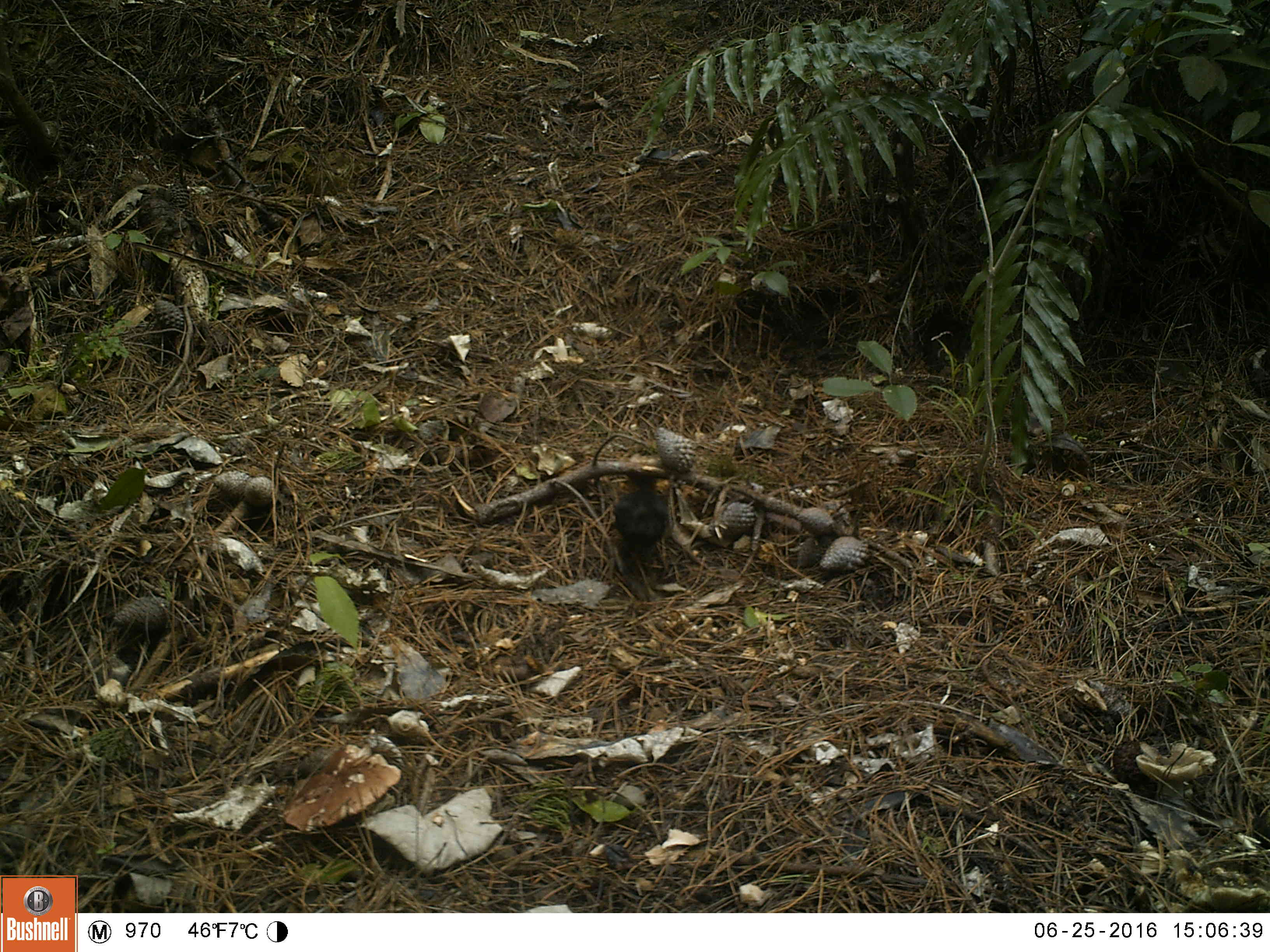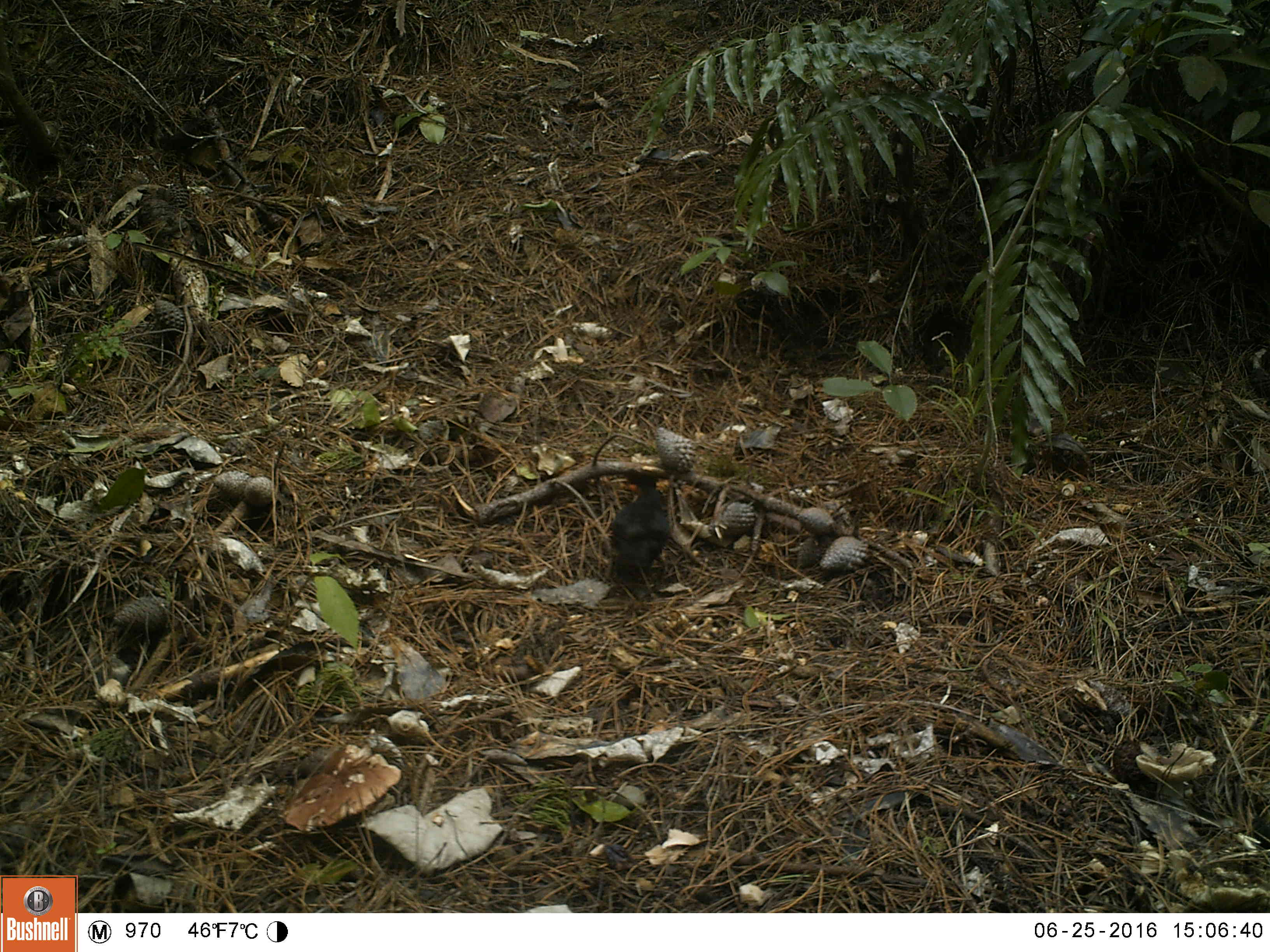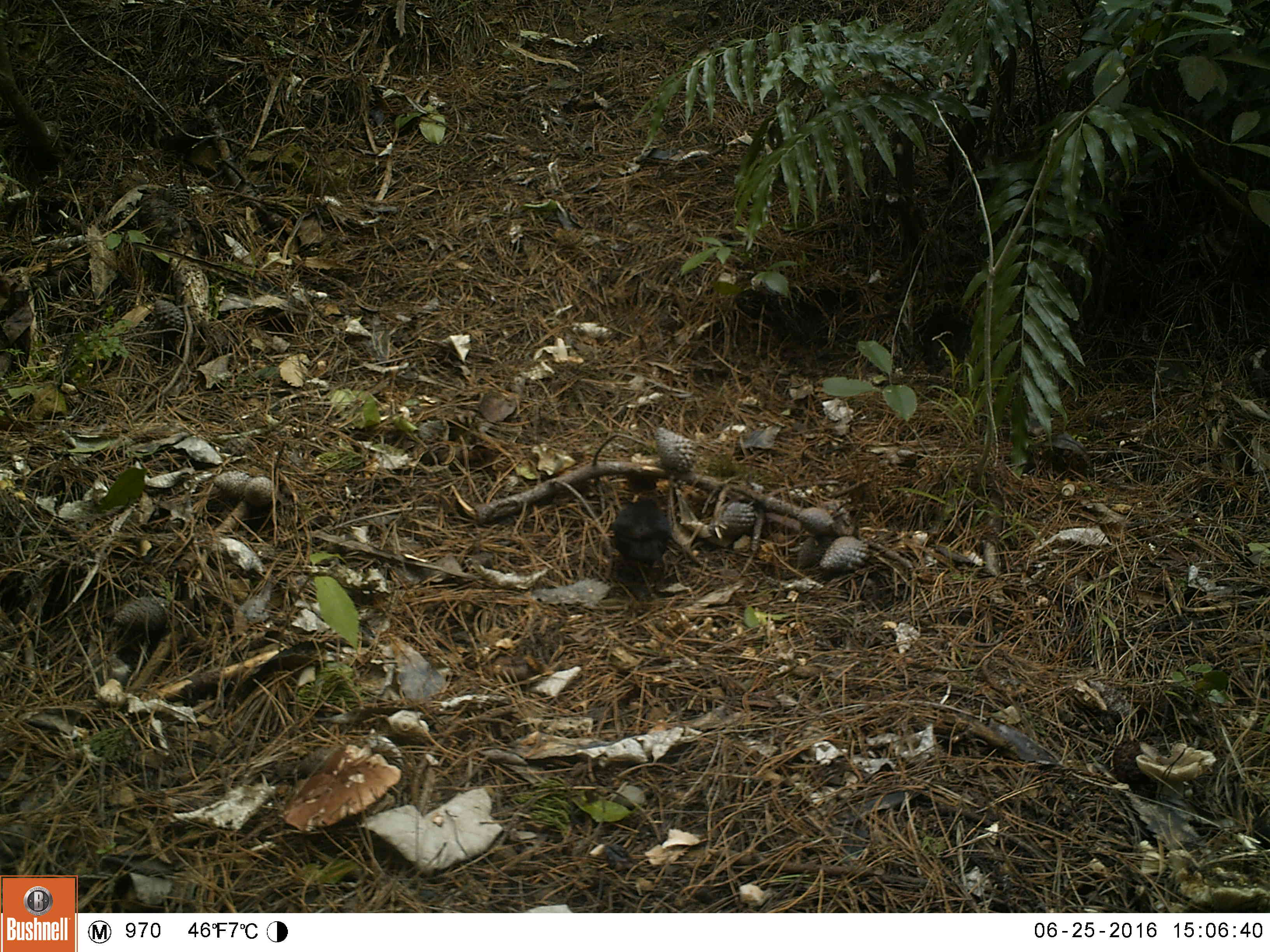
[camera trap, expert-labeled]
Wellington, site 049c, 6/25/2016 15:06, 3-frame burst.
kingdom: Animalia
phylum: Chordata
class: Aves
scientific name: Aves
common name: bird